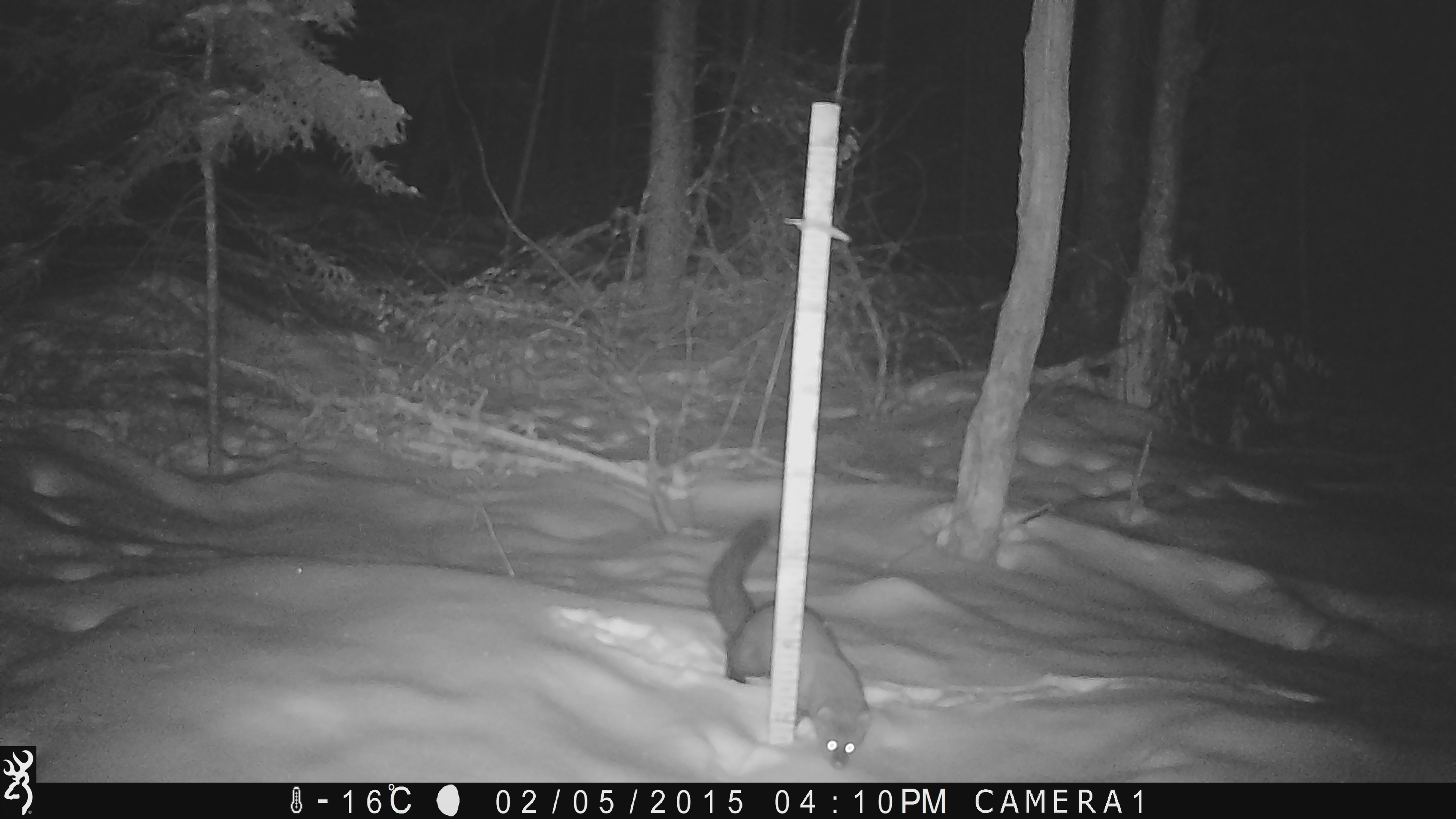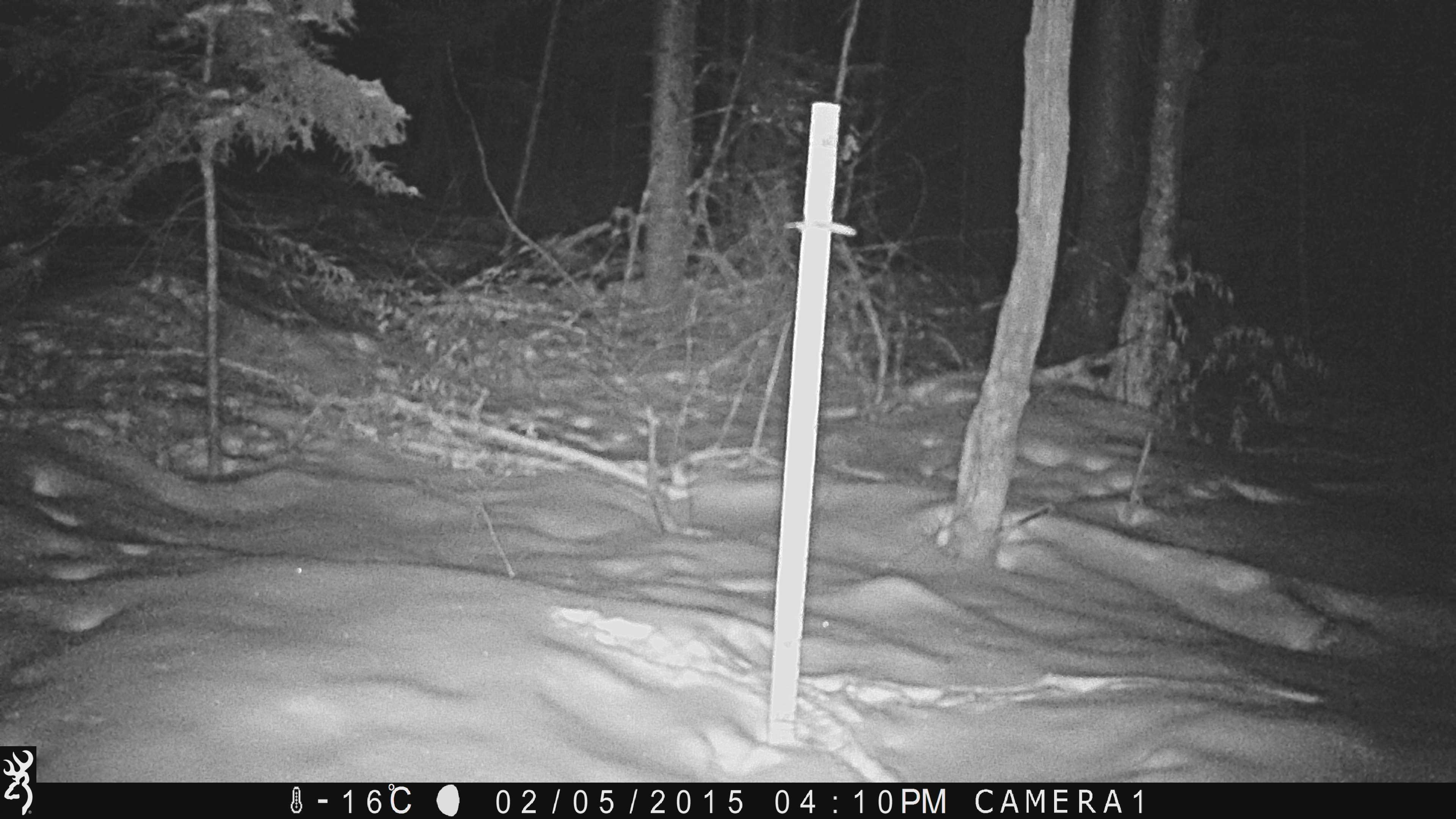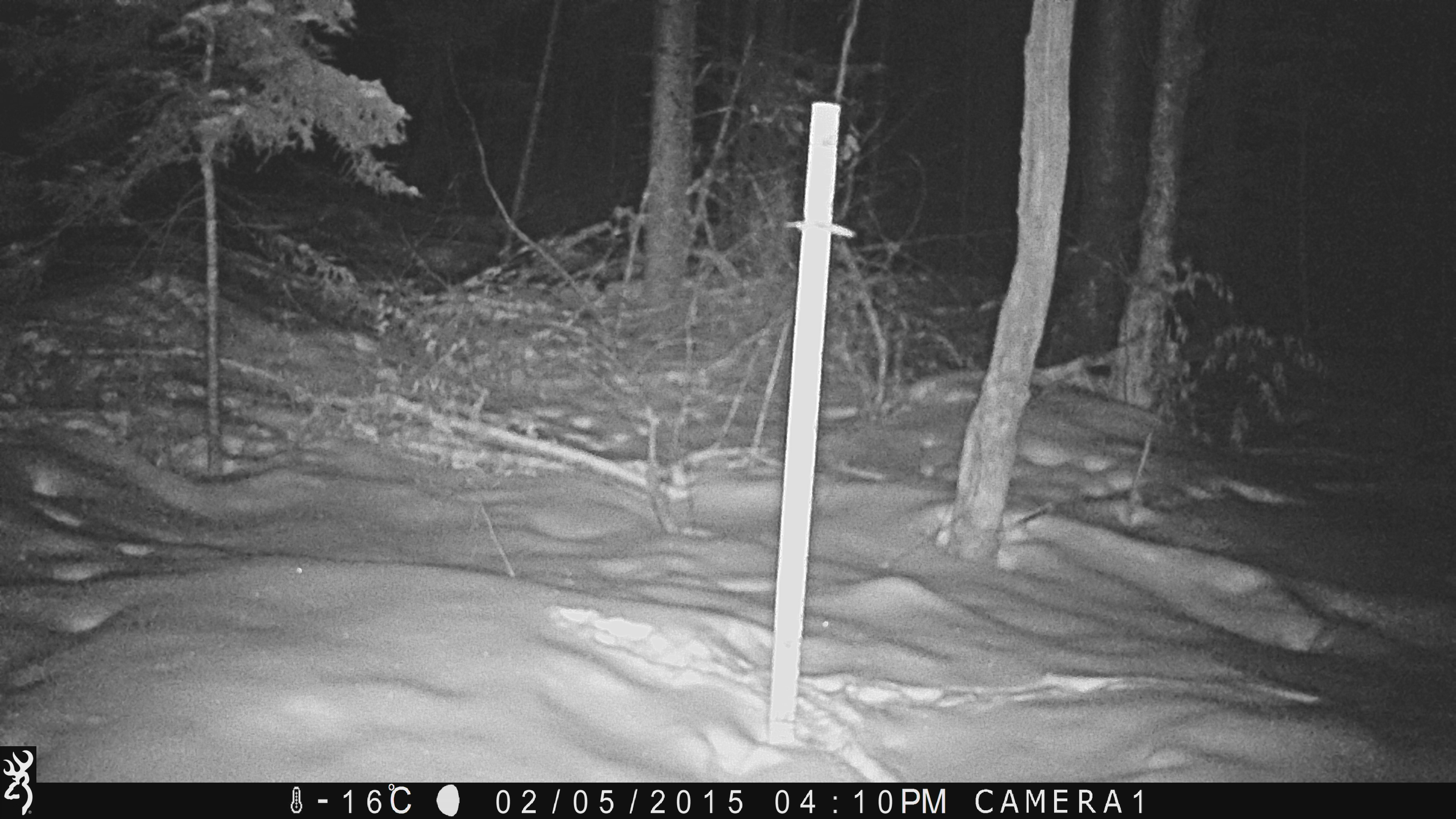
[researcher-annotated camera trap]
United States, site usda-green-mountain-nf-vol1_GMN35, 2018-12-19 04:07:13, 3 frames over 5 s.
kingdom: Animalia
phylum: Chordata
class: Mammalia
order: Carnivora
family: Mustelidae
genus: Pekania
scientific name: Pekania pennanti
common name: fisher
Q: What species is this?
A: Fisher (Pekania pennanti).